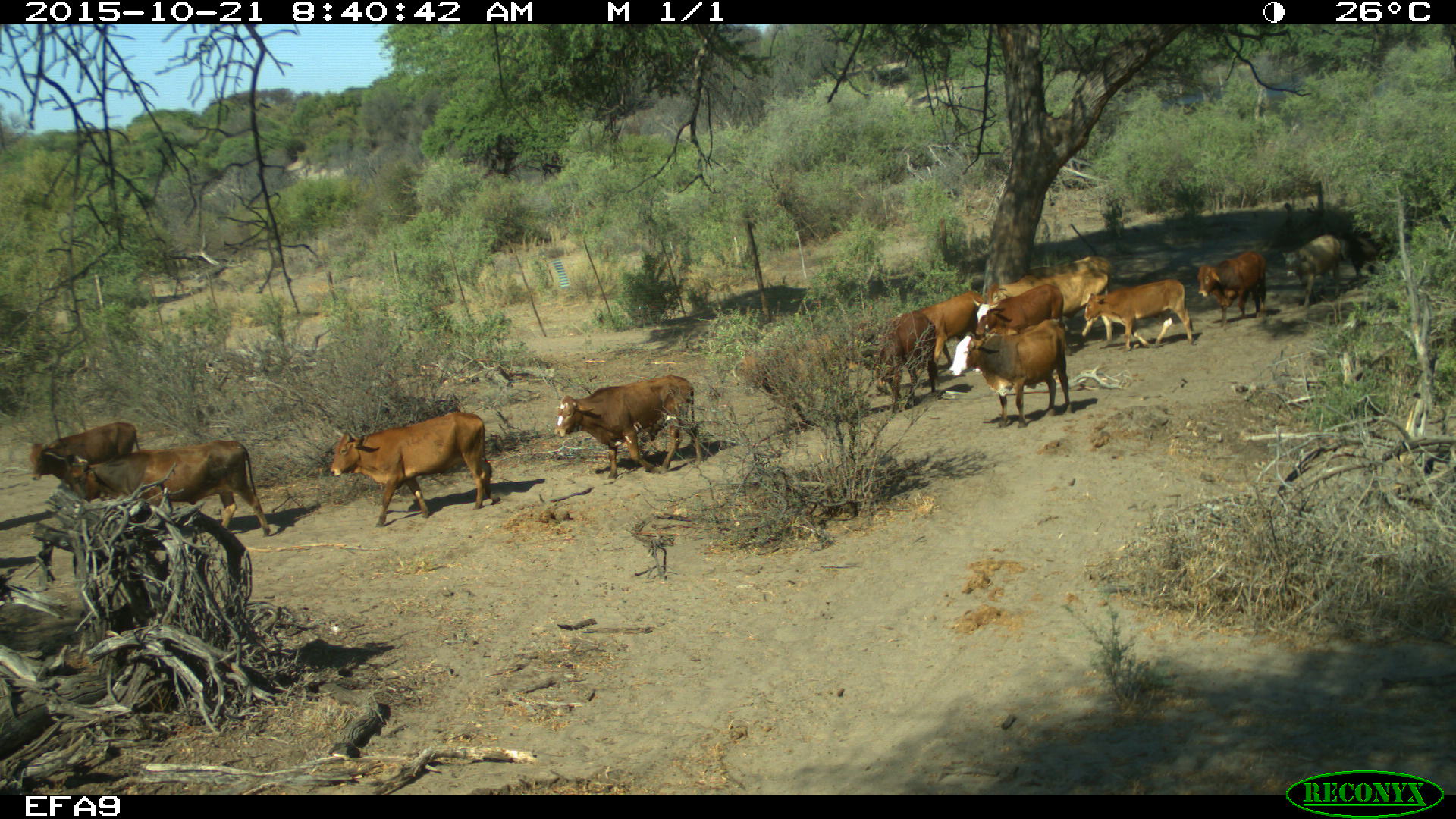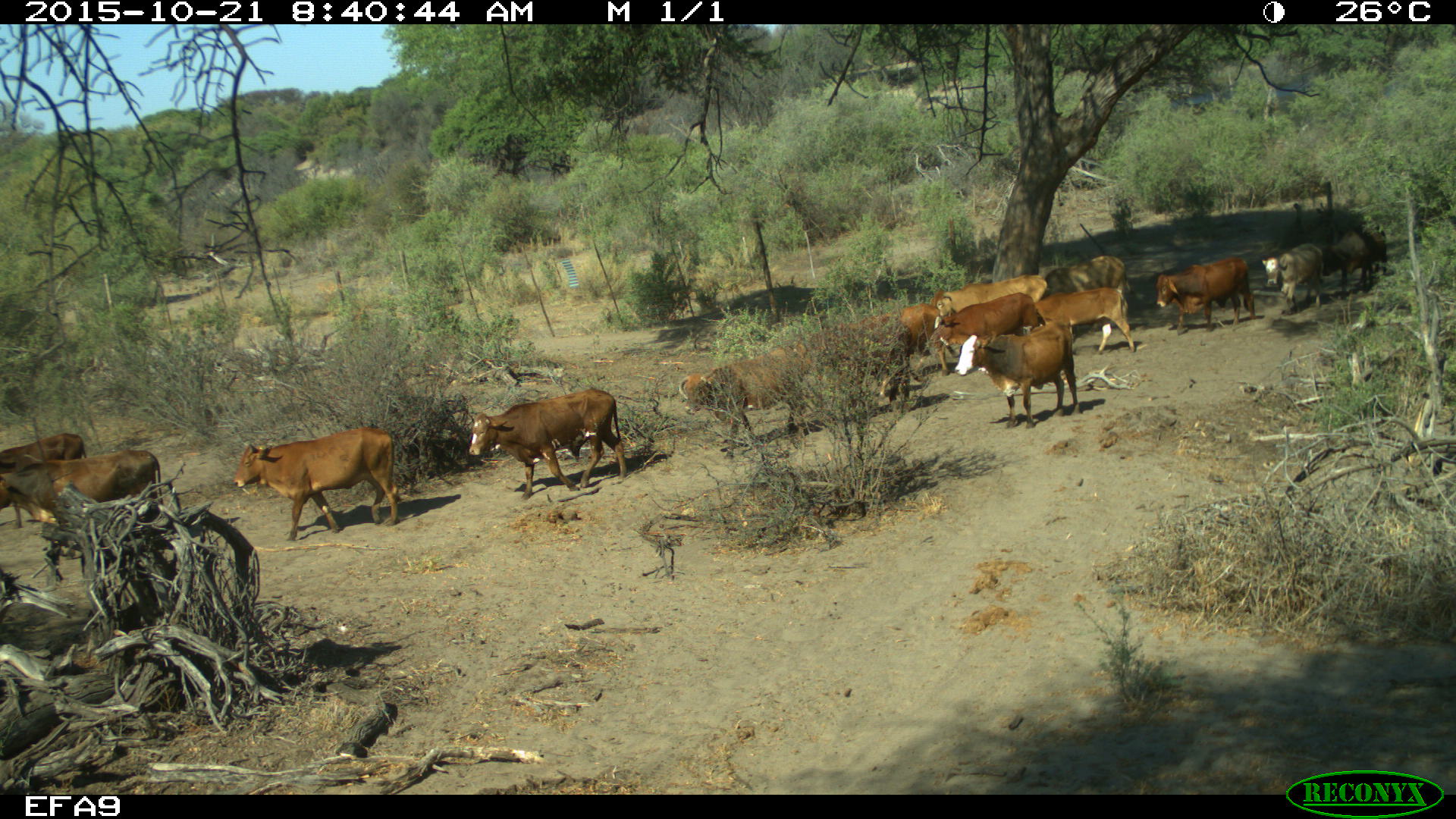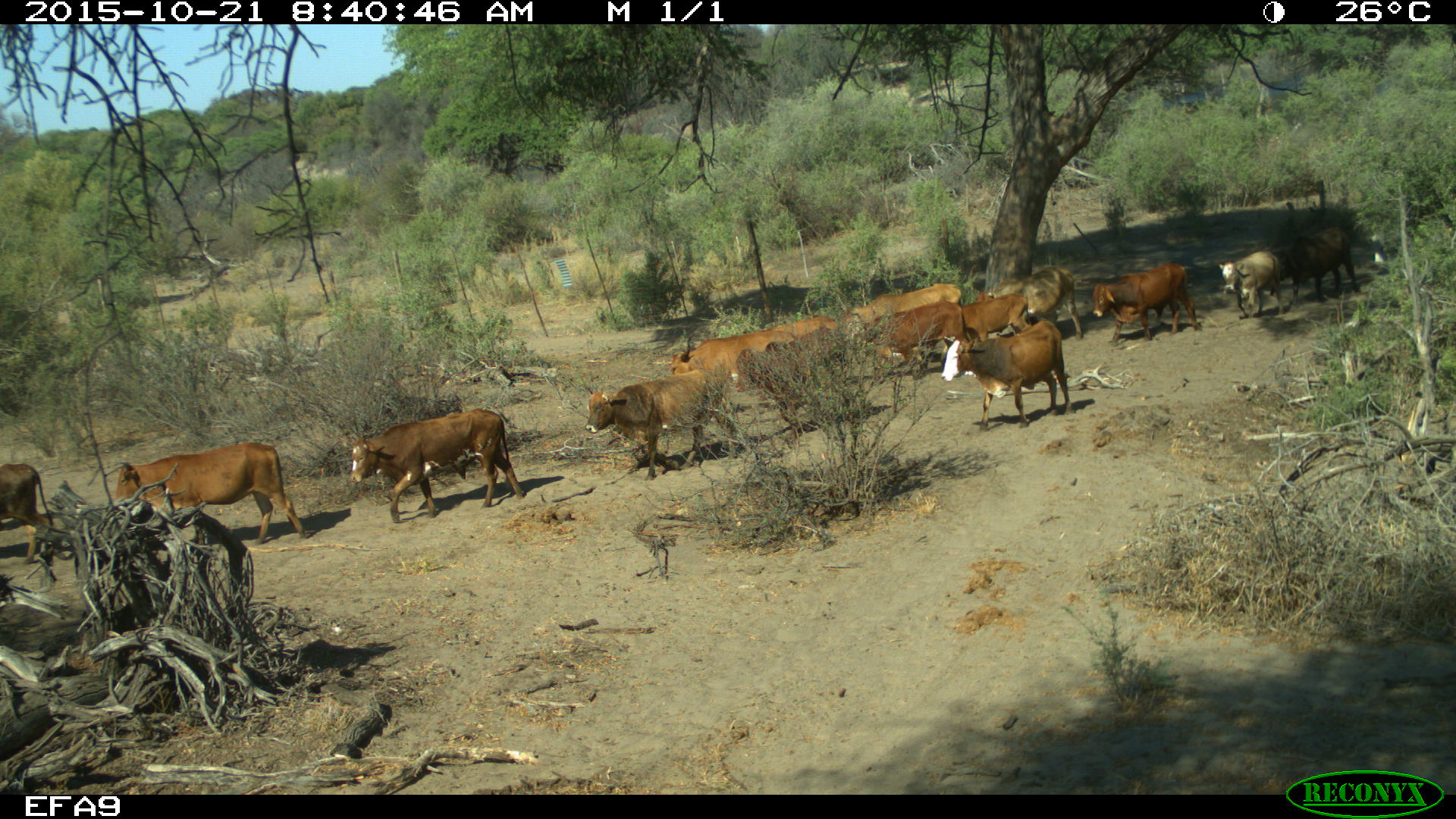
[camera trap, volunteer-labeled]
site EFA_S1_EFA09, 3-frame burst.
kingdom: Animalia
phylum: Chordata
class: Mammalia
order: Artiodactyla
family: Bovidae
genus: Bos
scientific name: Bos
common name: cattle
Cattle (Bos), count 11-50. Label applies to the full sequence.